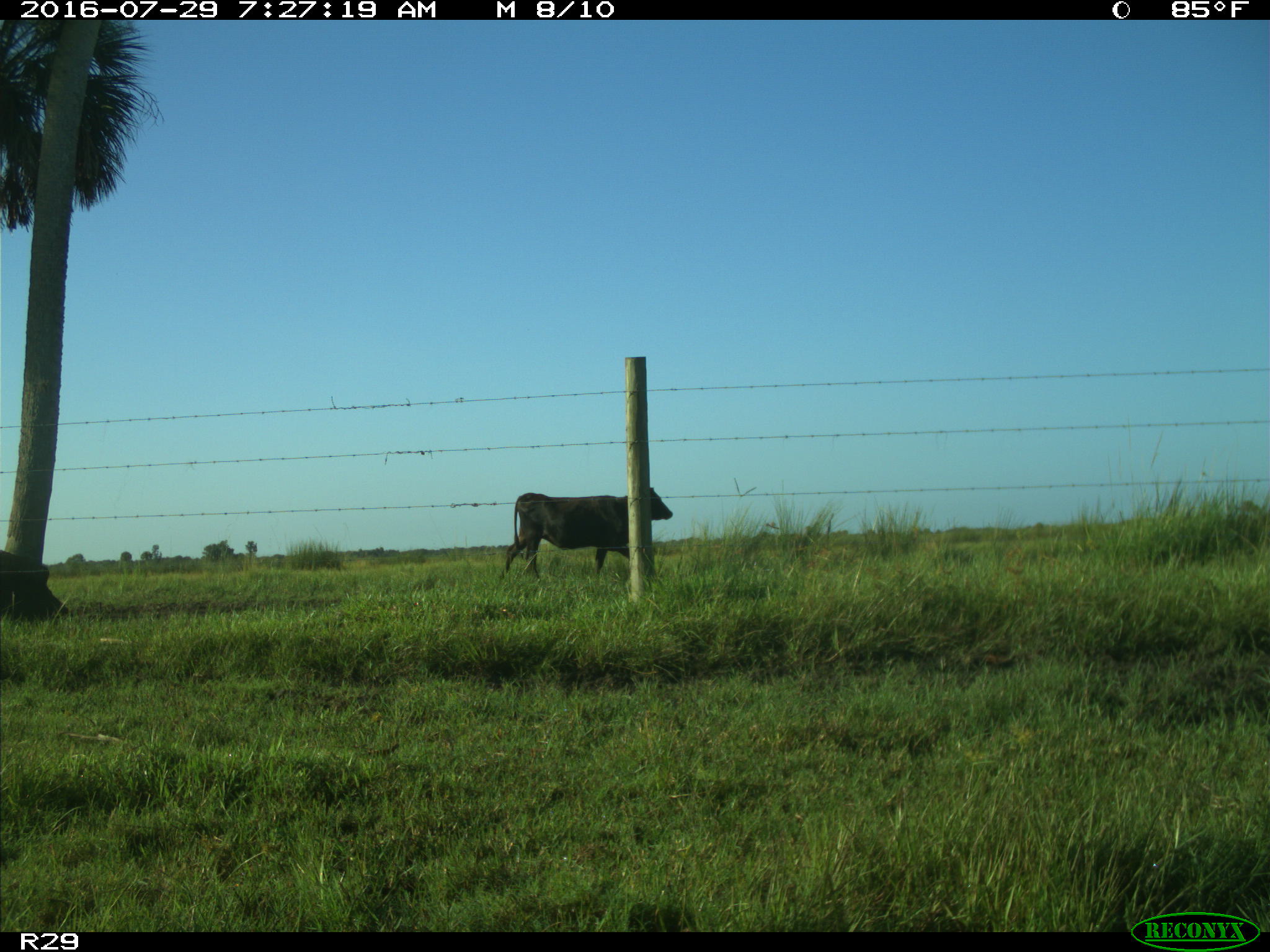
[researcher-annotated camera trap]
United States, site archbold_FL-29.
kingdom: Animalia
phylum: Chordata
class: Mammalia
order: Artiodactyla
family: Bovidae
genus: Bos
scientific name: Bos taurus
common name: domestic cow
Bos taurus (domestic cow).